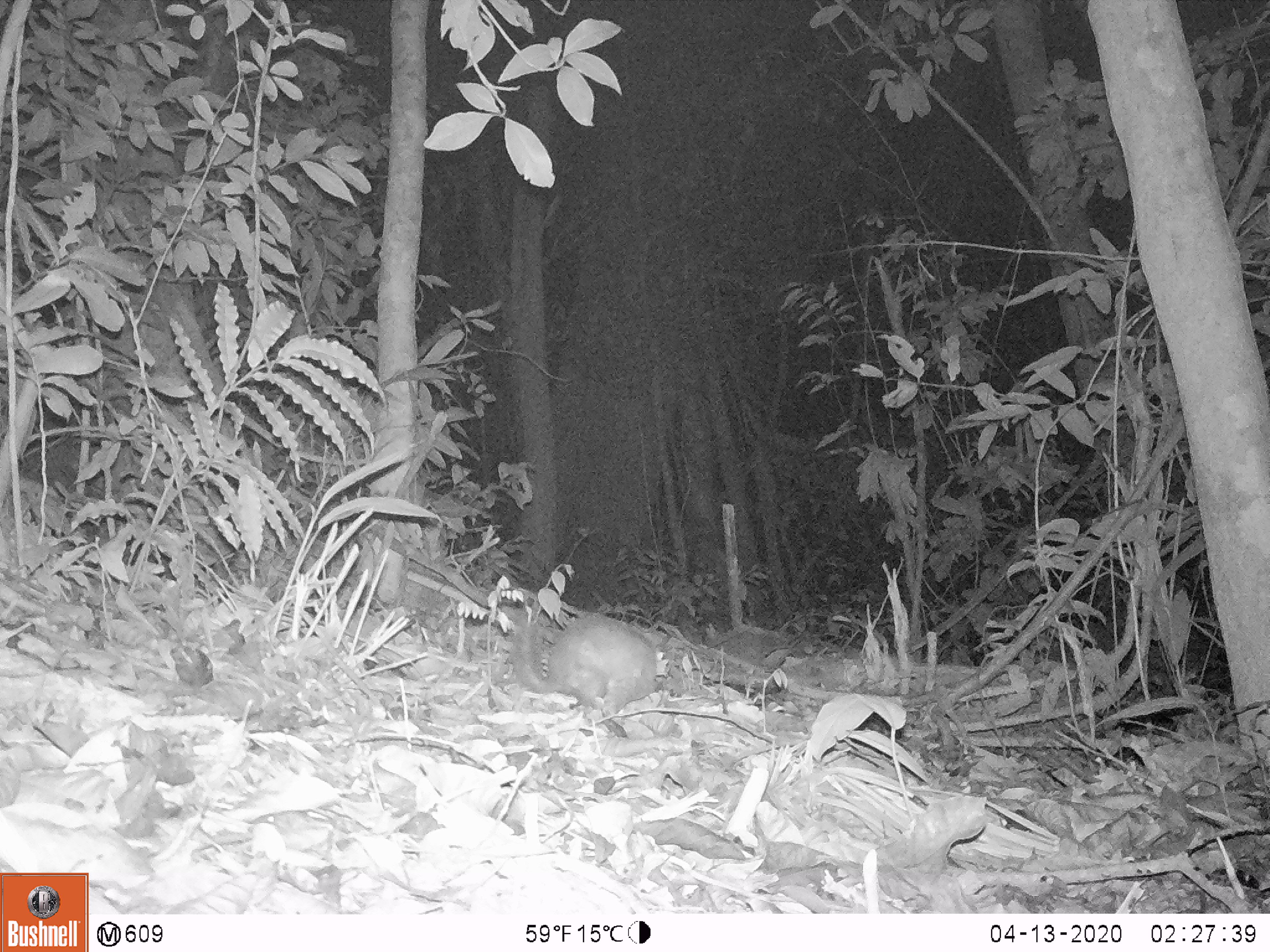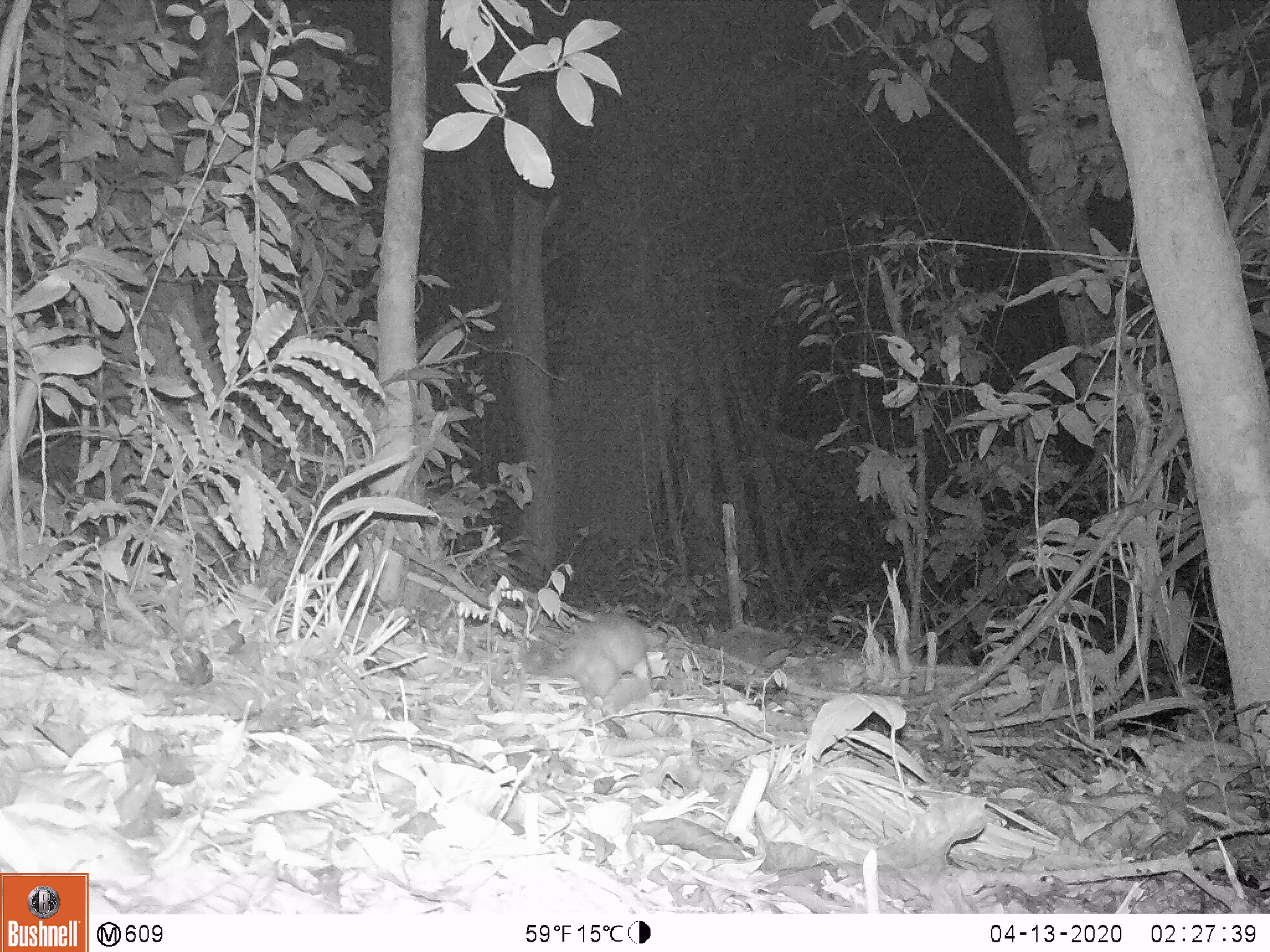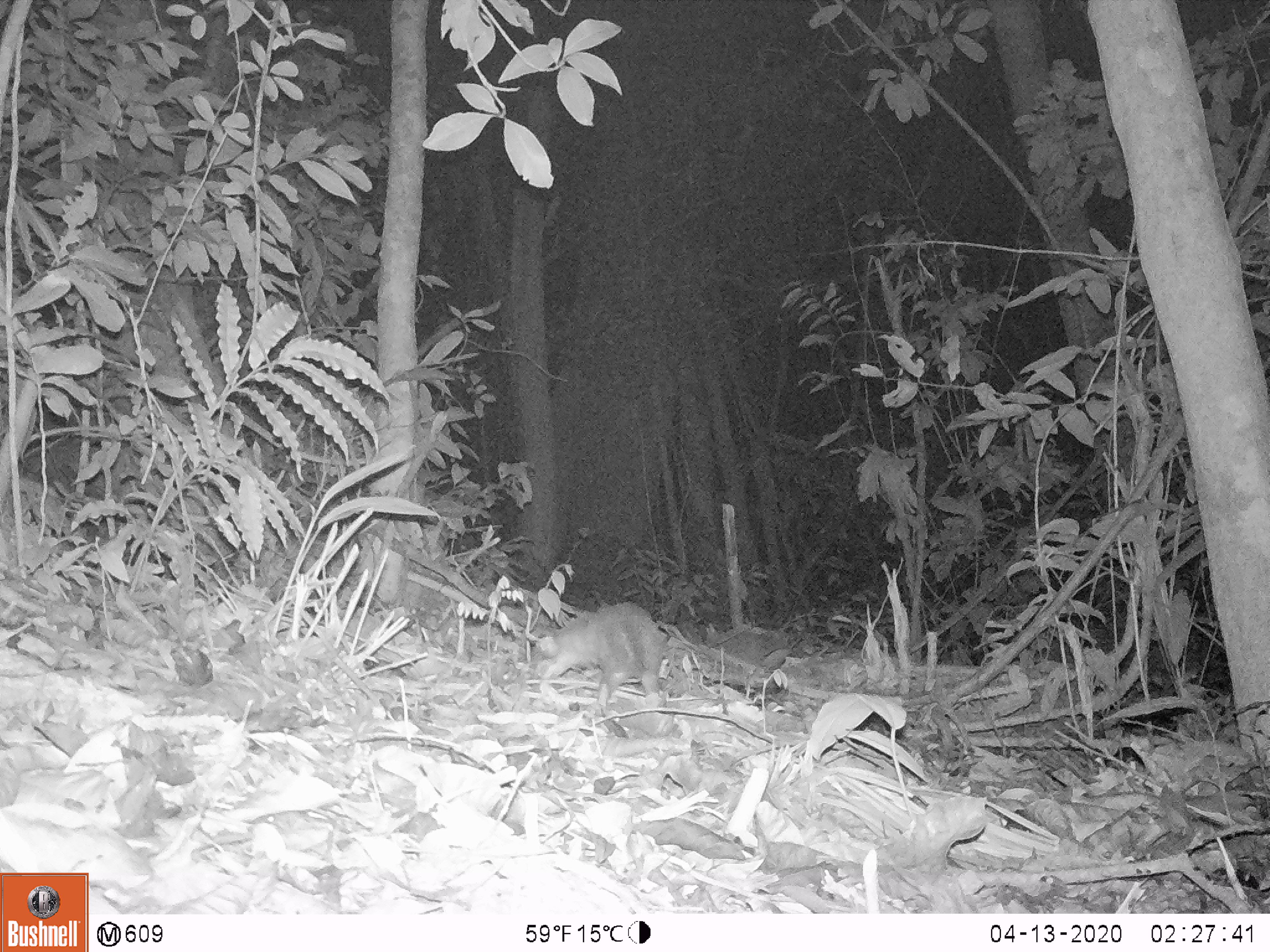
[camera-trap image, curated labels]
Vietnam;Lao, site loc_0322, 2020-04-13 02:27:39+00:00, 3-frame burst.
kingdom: Animalia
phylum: Chordata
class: Mammalia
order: Carnivora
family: Mustelidae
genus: Melogale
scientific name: Melogale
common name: ferret badger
Ferret badger (Melogale). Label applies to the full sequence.